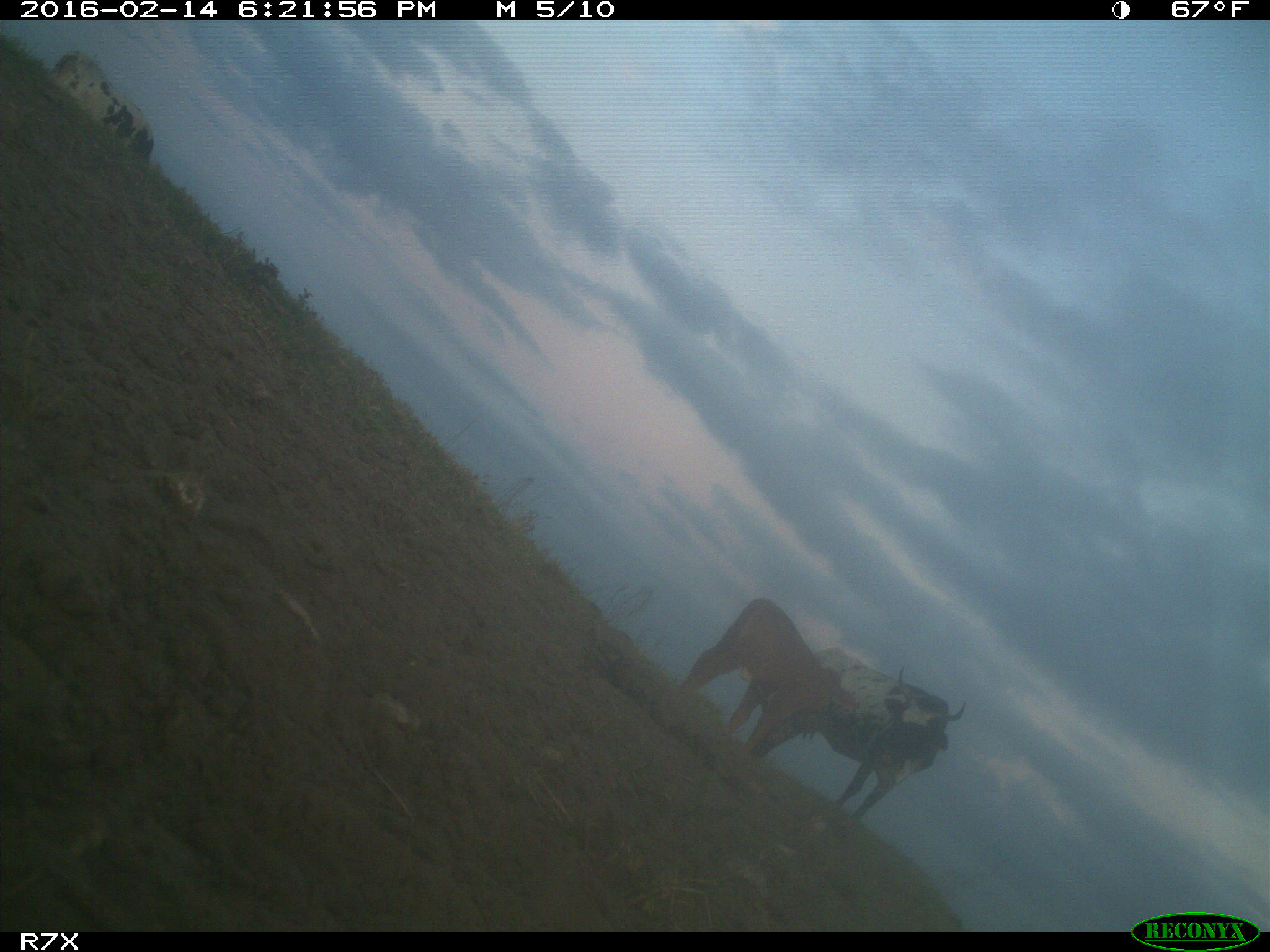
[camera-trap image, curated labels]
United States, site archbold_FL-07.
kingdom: Animalia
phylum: Chordata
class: Mammalia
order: Artiodactyla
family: Bovidae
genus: Bos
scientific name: Bos taurus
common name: domestic cow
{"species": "Bos taurus (domestic cow)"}